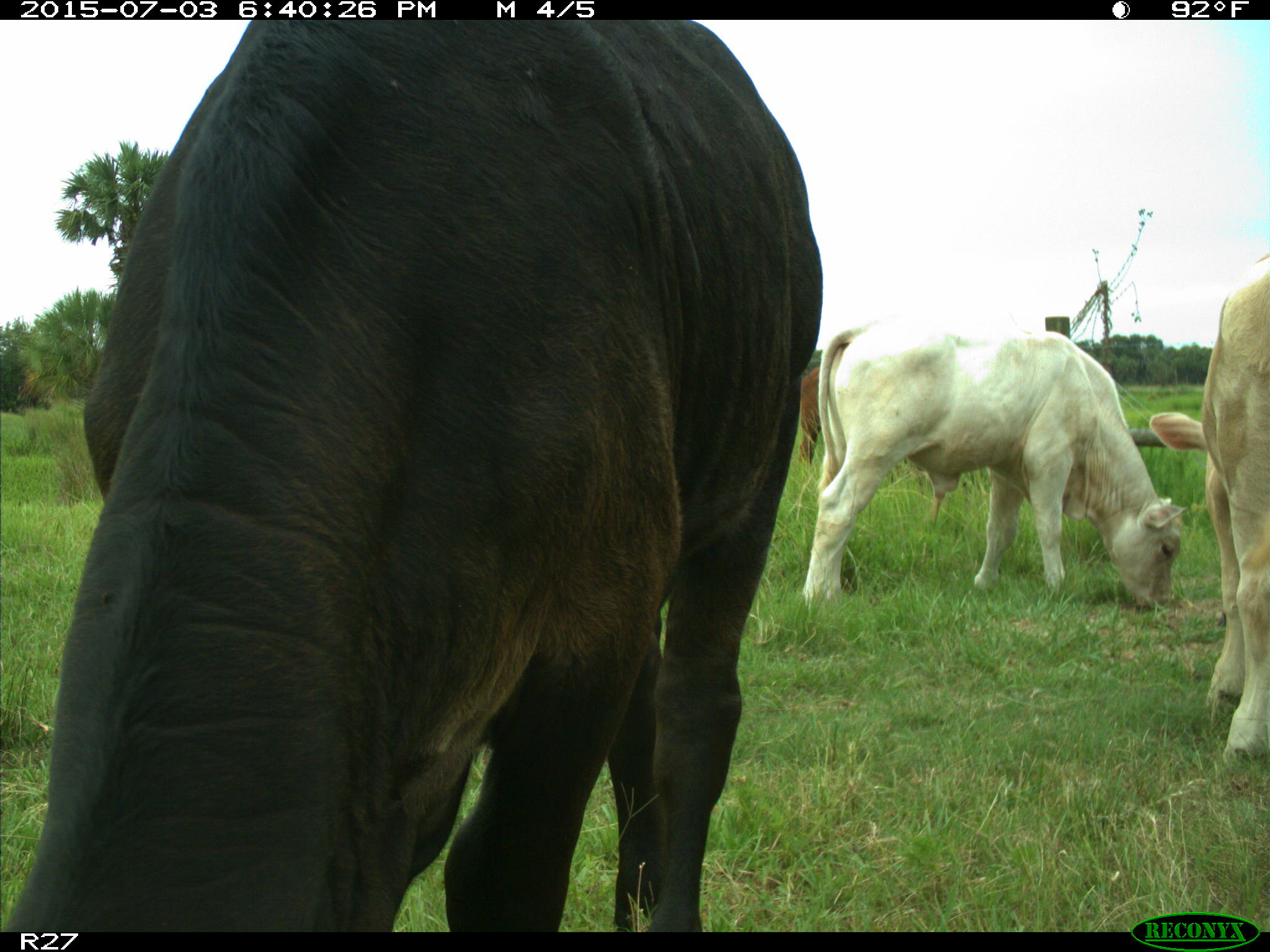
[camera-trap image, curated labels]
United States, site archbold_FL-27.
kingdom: Animalia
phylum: Chordata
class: Mammalia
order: Artiodactyla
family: Bovidae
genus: Bos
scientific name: Bos taurus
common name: domestic cow